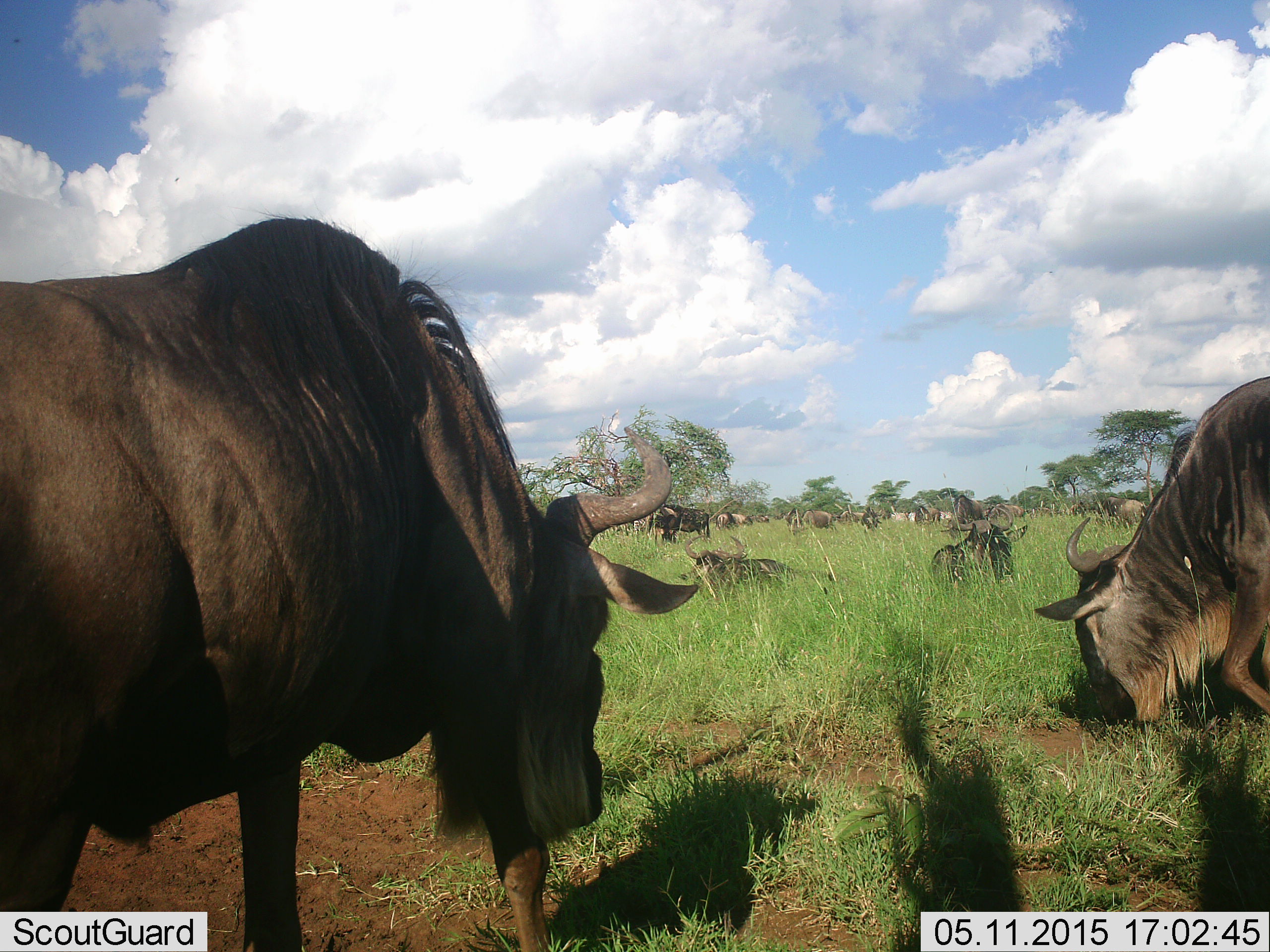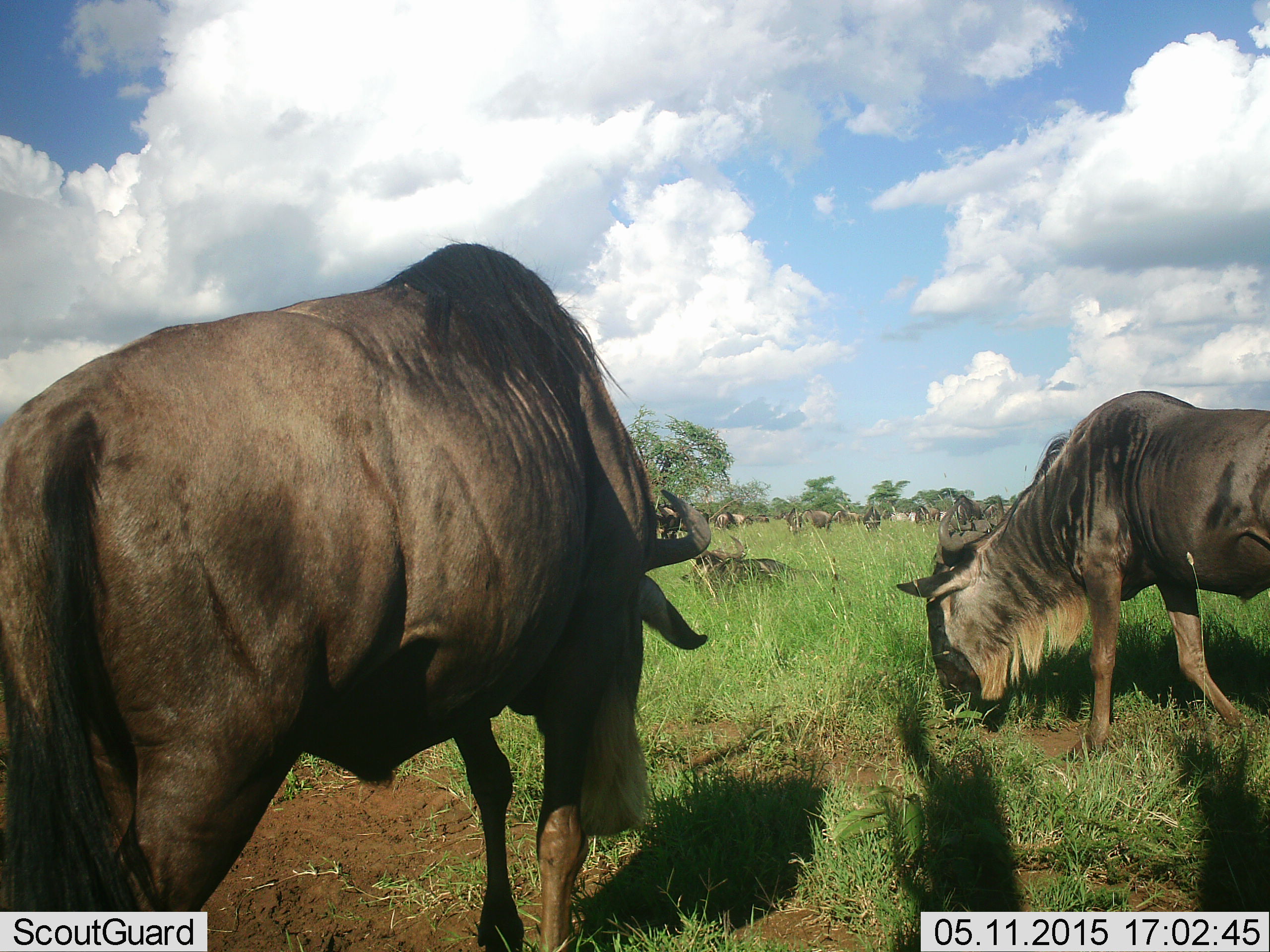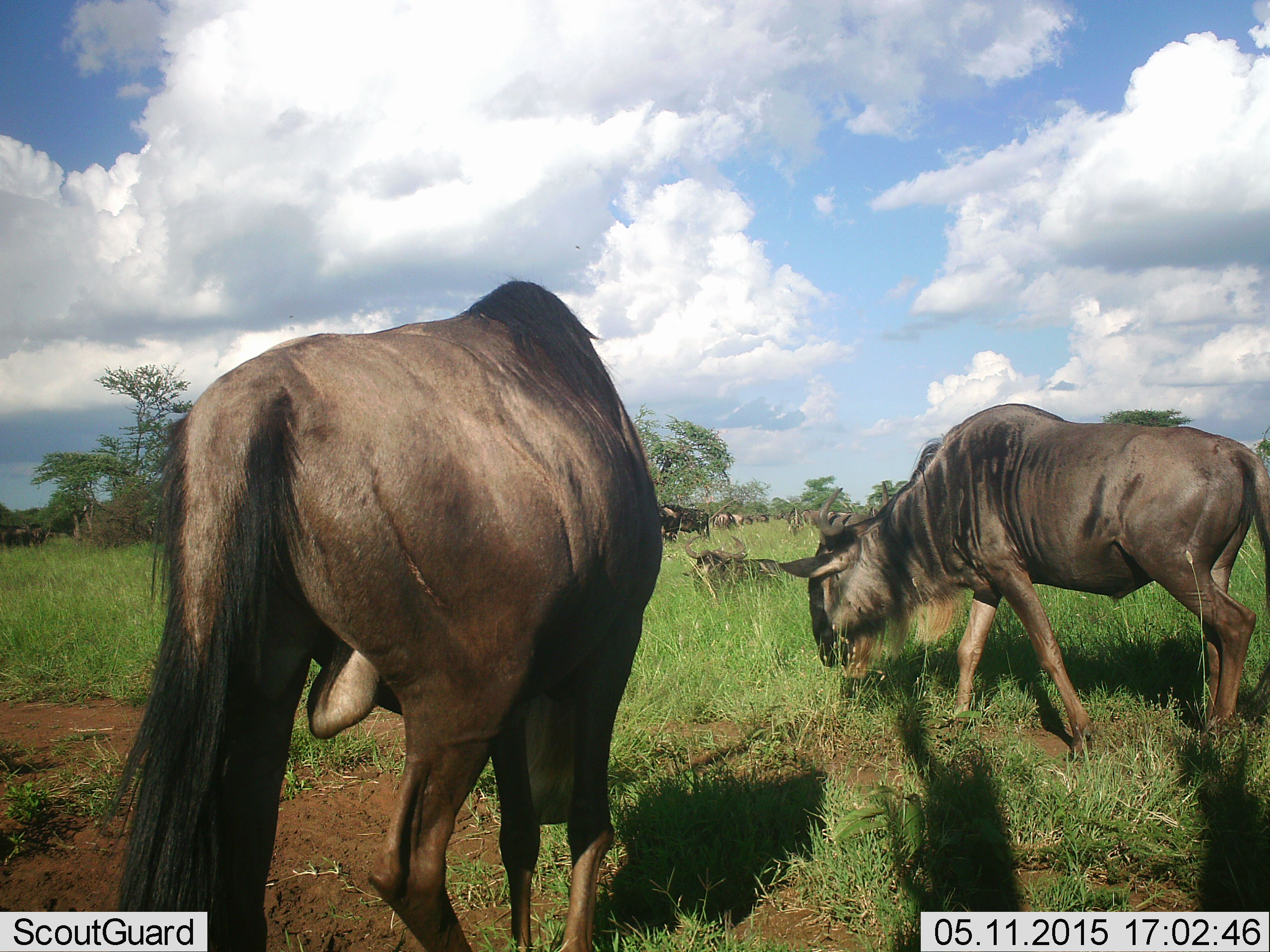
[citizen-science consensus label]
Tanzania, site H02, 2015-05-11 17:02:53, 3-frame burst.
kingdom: Animalia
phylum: Chordata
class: Mammalia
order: Artiodactyla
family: Bovidae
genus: Connochaetes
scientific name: Connochaetes taurinus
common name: blue wildebeest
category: wildebeest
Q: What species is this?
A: Wildebeest (blue wildebeest) (Connochaetes taurinus).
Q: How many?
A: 11-50.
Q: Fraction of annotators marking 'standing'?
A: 50%.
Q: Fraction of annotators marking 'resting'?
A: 50%.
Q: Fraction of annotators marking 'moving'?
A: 40%.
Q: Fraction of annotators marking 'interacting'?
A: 0%.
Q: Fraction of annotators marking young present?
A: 0%.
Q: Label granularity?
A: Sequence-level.